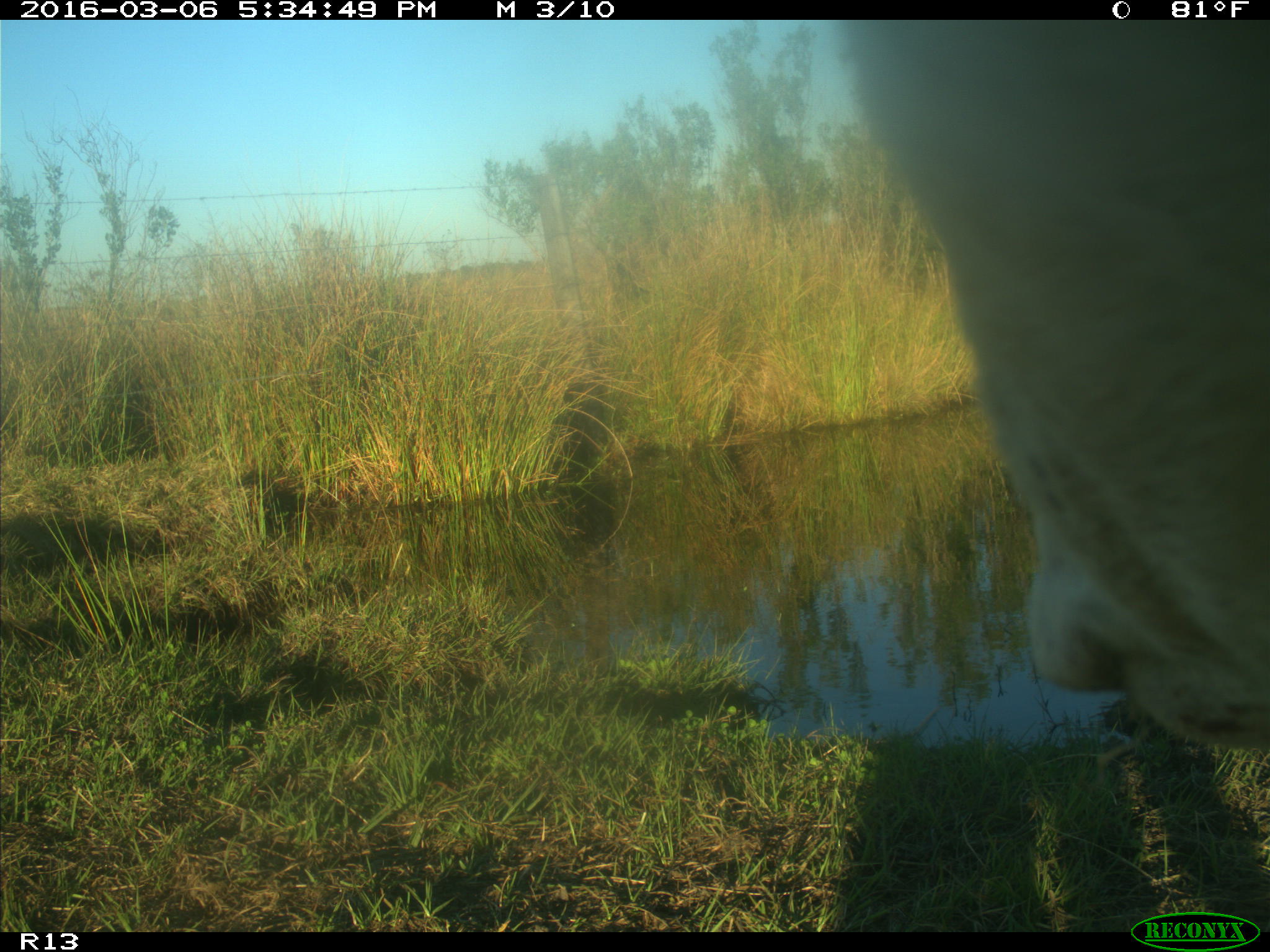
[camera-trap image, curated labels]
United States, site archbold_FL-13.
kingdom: Animalia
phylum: Chordata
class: Mammalia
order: Artiodactyla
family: Bovidae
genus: Bos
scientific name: Bos taurus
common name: domestic cow